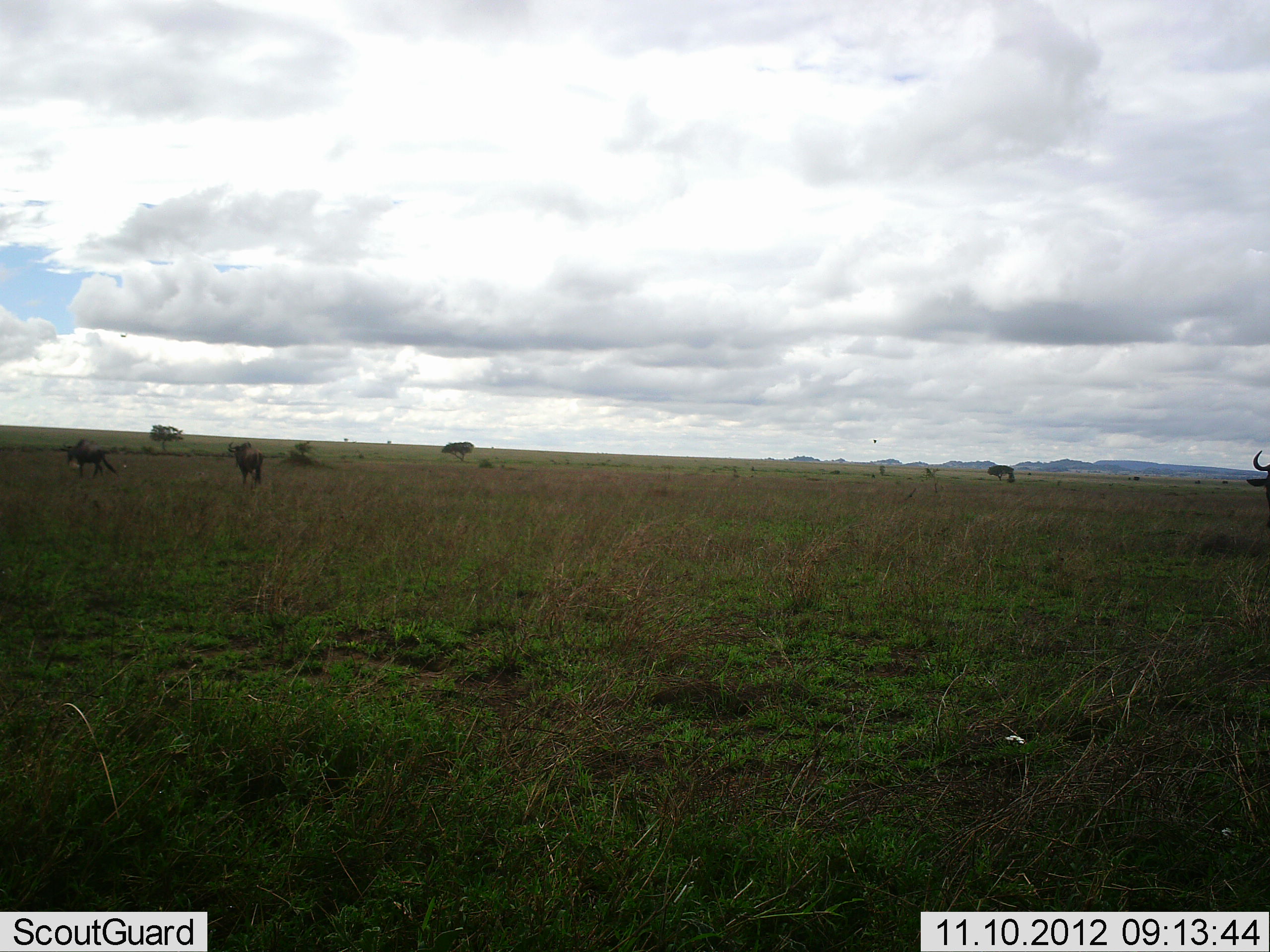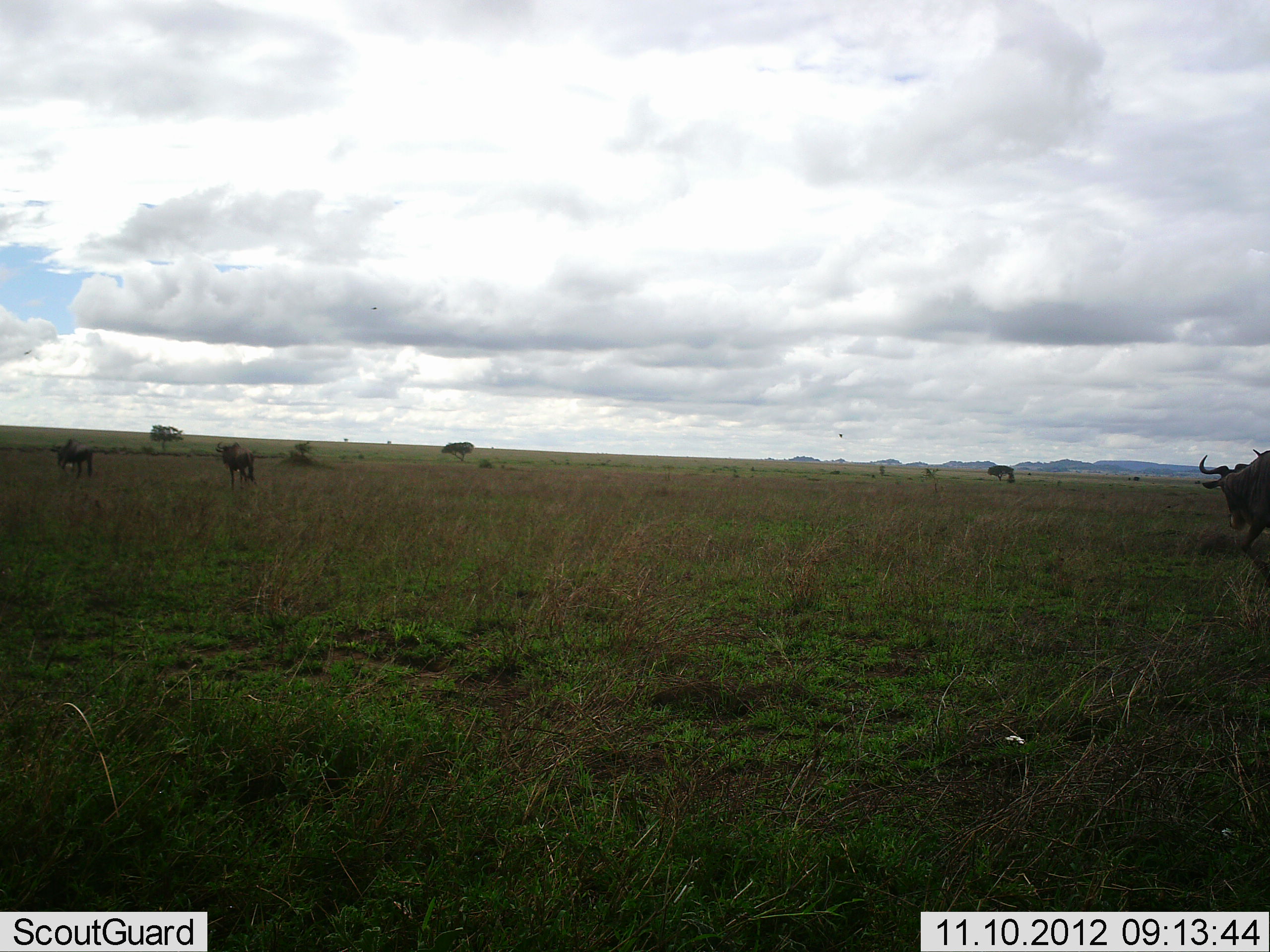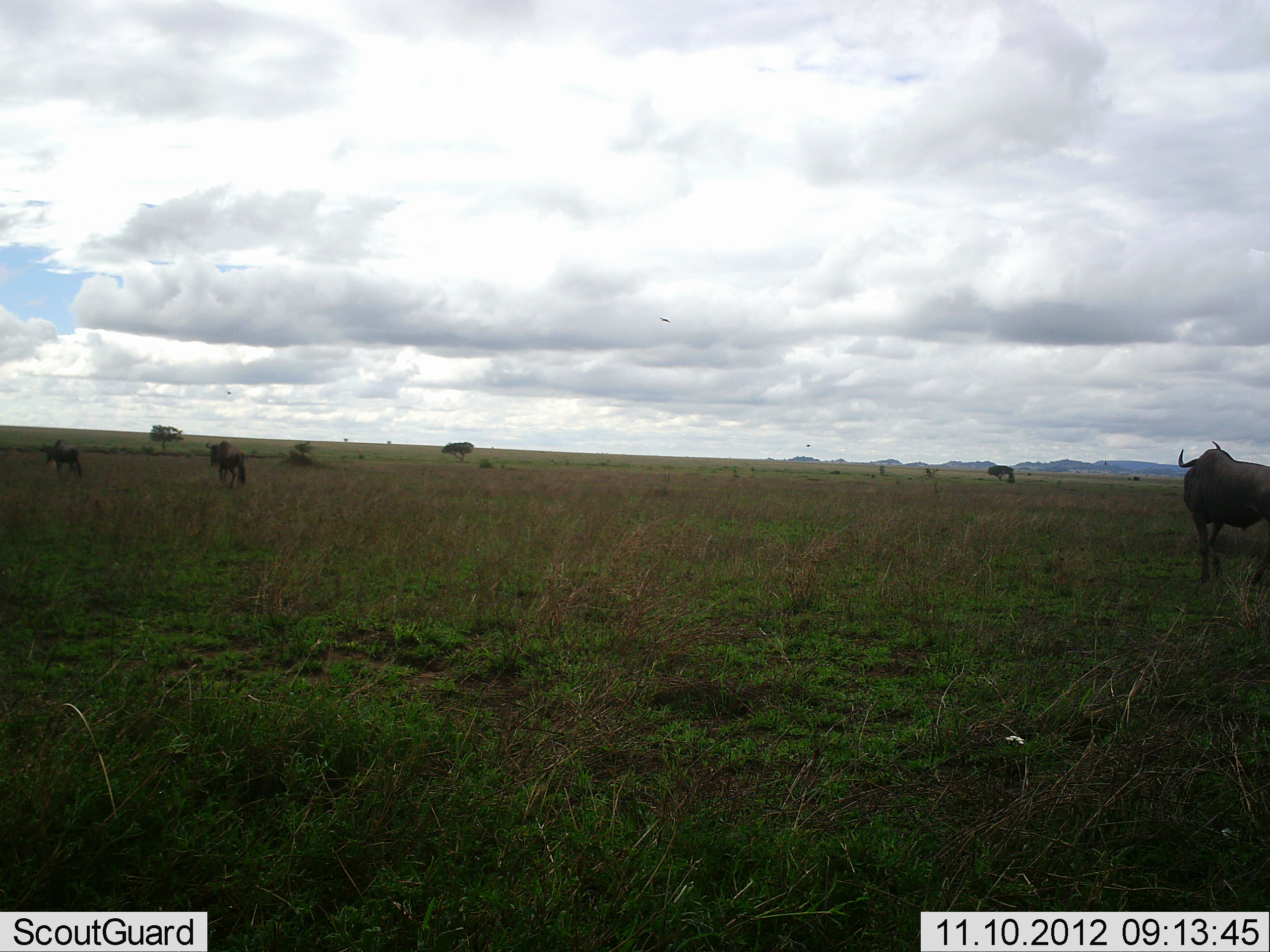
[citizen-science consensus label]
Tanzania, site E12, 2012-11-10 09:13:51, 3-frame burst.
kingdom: Animalia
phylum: Chordata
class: Mammalia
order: Artiodactyla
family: Bovidae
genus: Connochaetes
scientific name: Connochaetes taurinus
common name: blue wildebeest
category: wildebeest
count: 3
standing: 9%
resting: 0%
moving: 100%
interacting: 9%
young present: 9%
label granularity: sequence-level